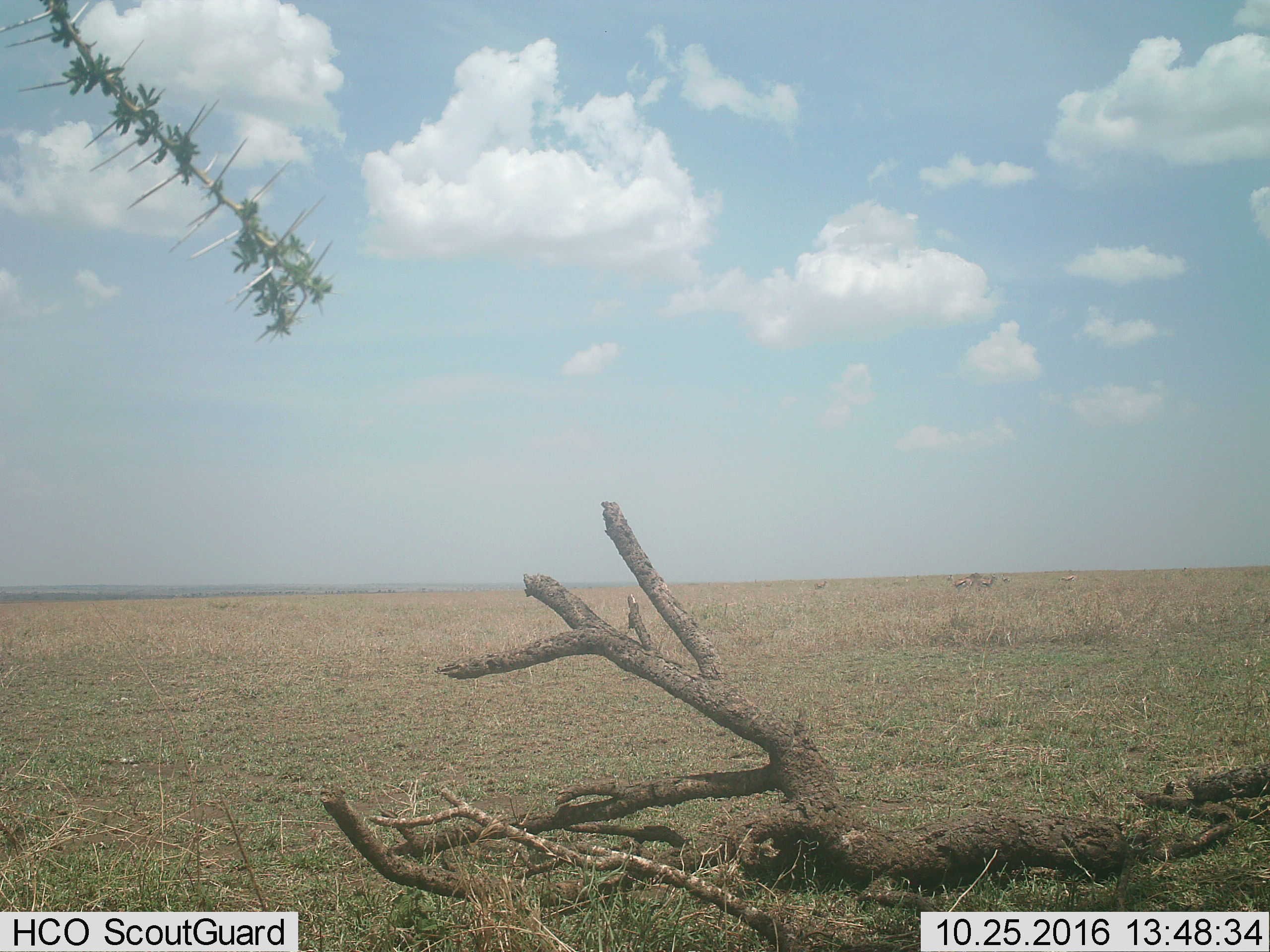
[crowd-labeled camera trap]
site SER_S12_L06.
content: unidentified animal